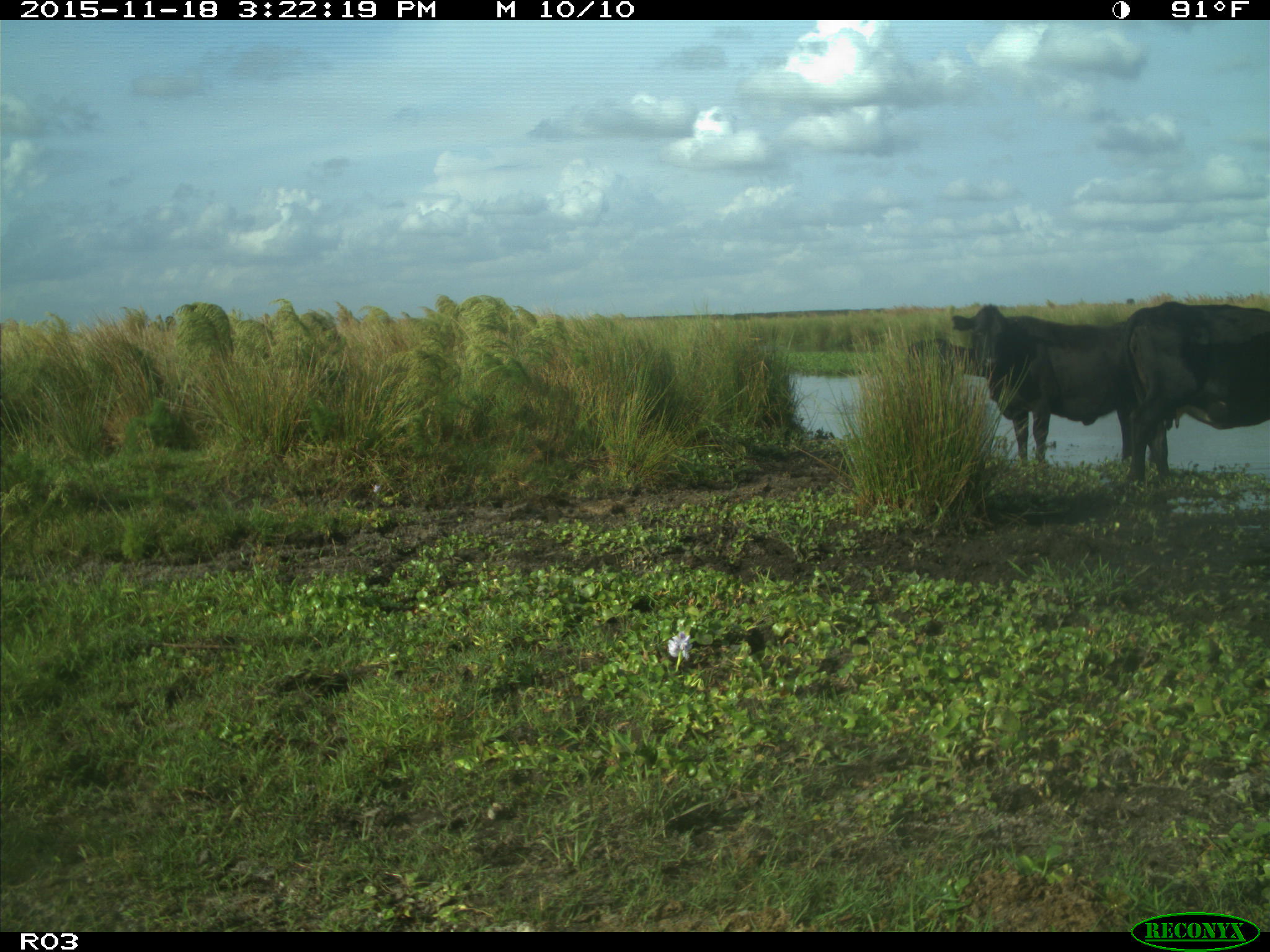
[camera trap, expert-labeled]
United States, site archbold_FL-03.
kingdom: Animalia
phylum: Chordata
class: Mammalia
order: Artiodactyla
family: Bovidae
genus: Bos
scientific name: Bos taurus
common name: domestic cow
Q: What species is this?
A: Bos taurus (domestic cow).